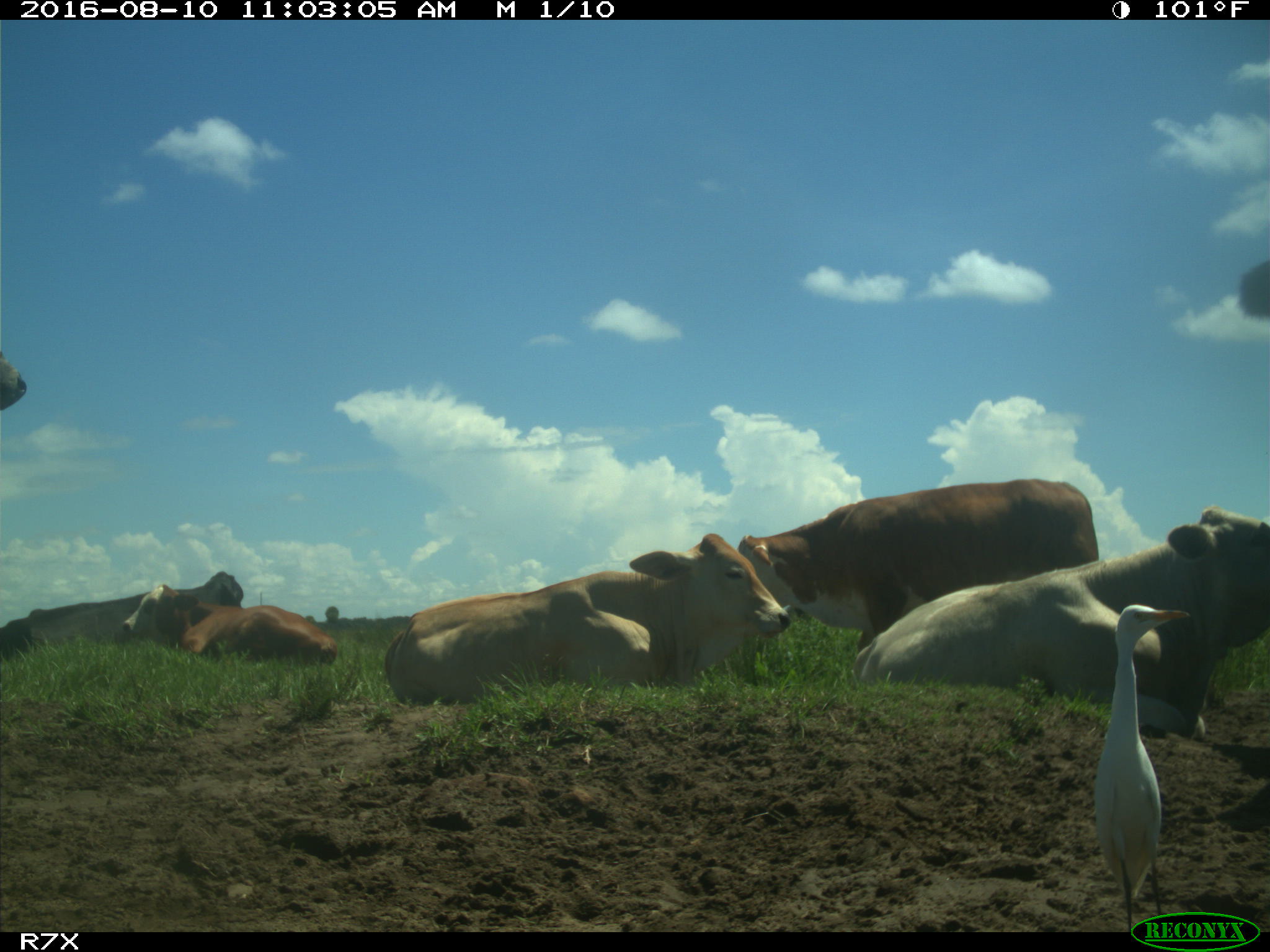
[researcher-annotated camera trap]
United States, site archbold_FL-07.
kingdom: Animalia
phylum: Chordata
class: Mammalia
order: Artiodactyla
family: Bovidae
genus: Bos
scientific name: Bos taurus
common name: domestic cow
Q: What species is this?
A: Bos taurus (domestic cow).